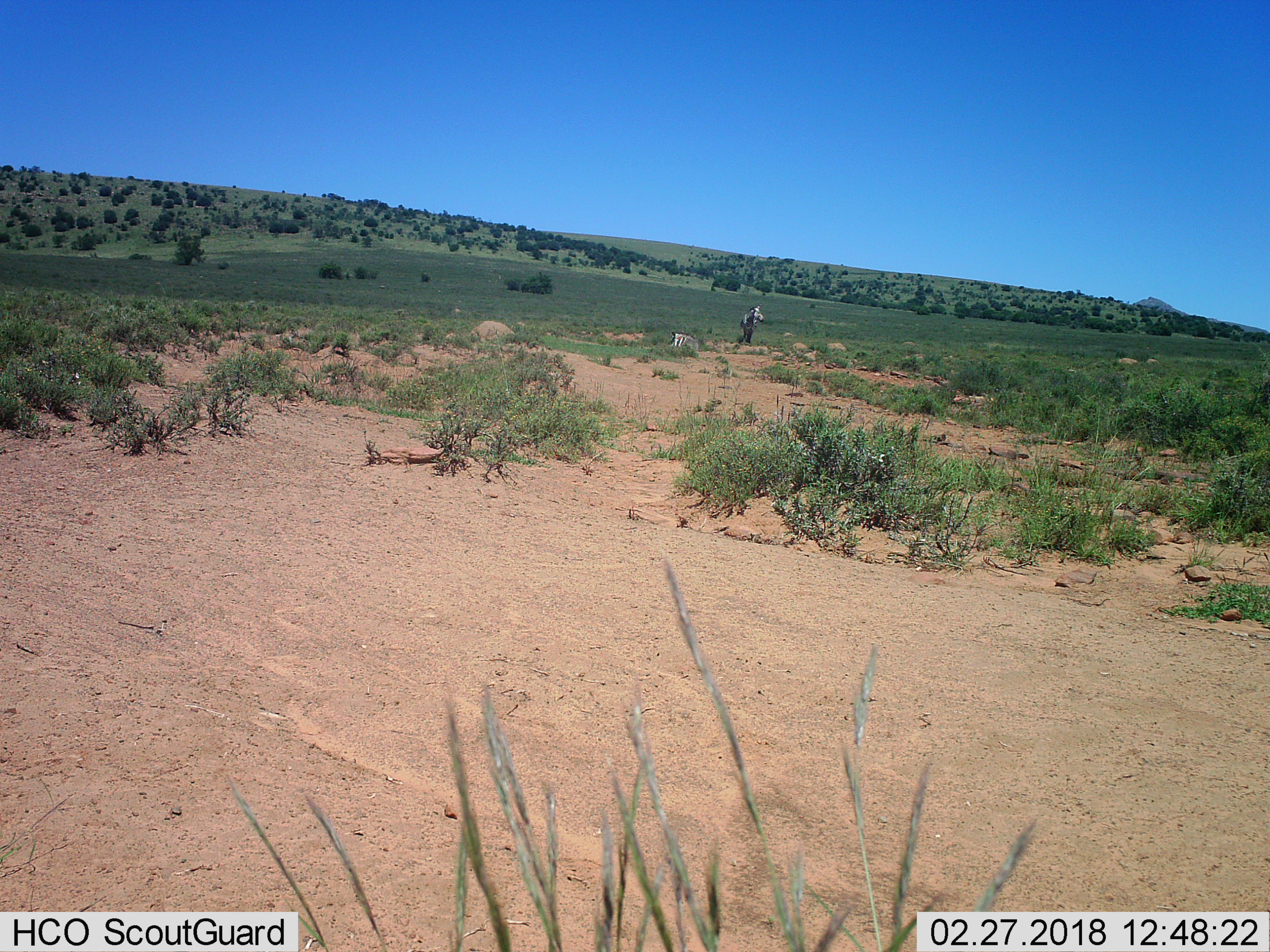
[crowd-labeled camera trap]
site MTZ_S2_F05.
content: unidentified animal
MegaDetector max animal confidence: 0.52